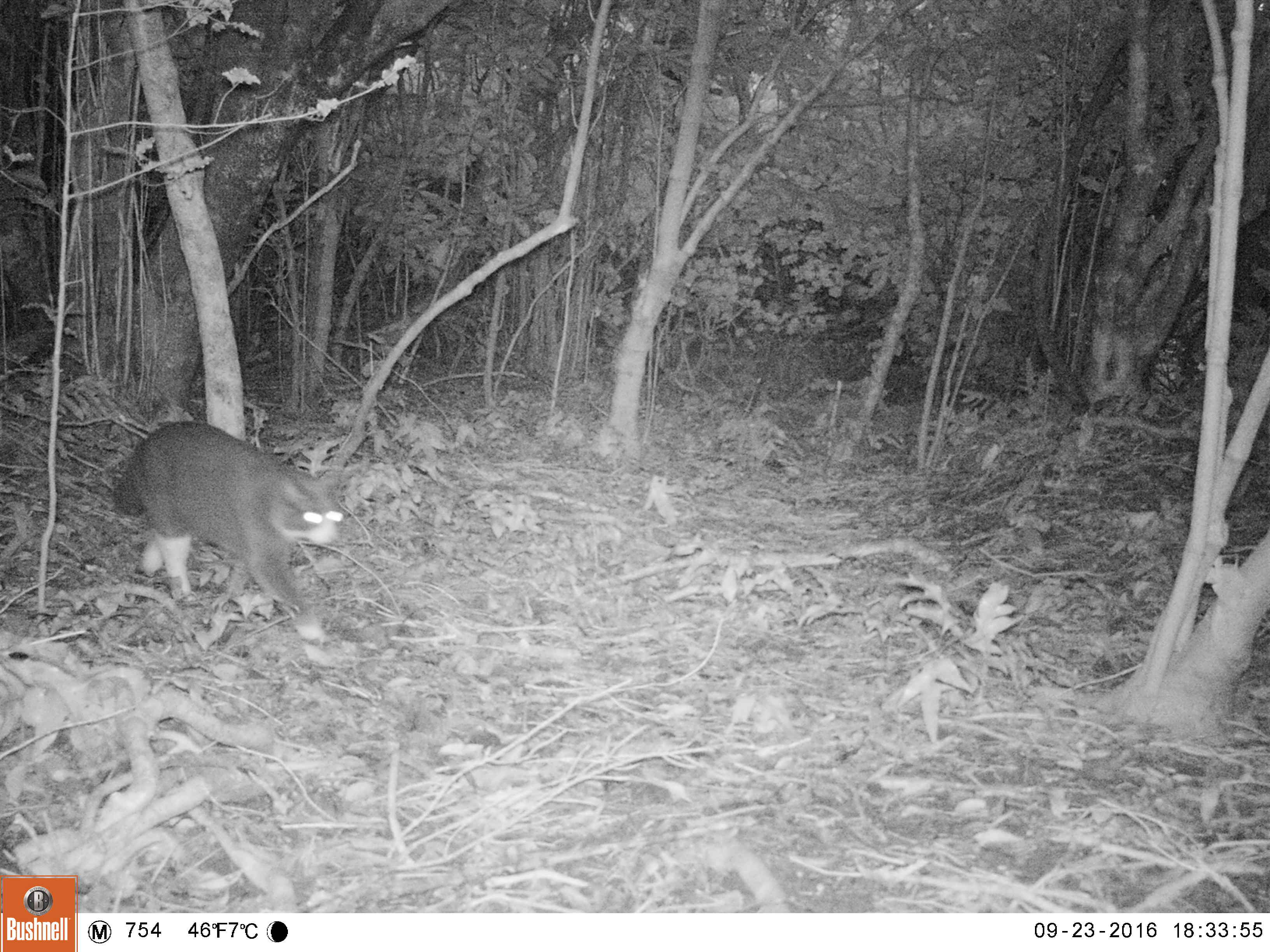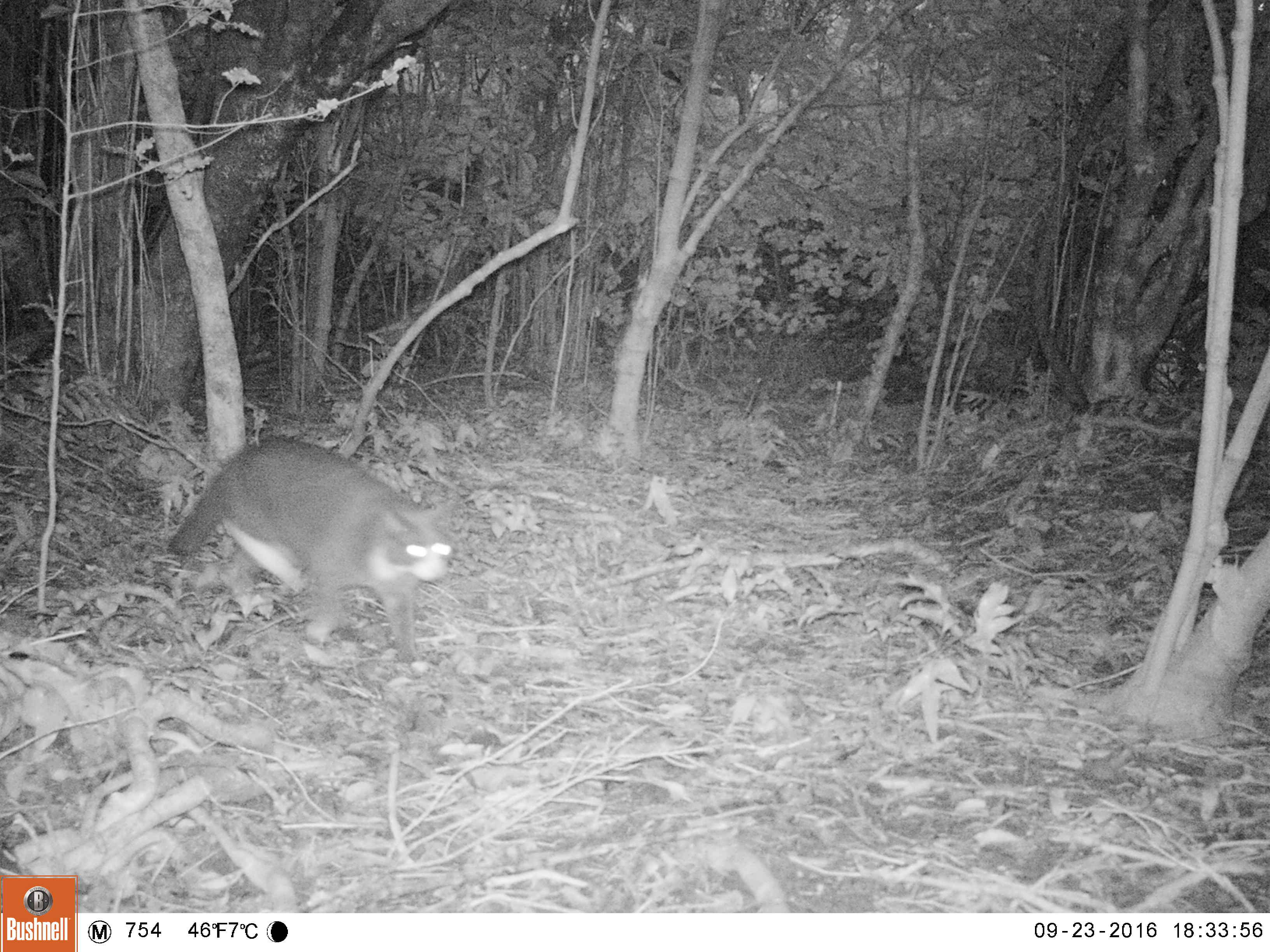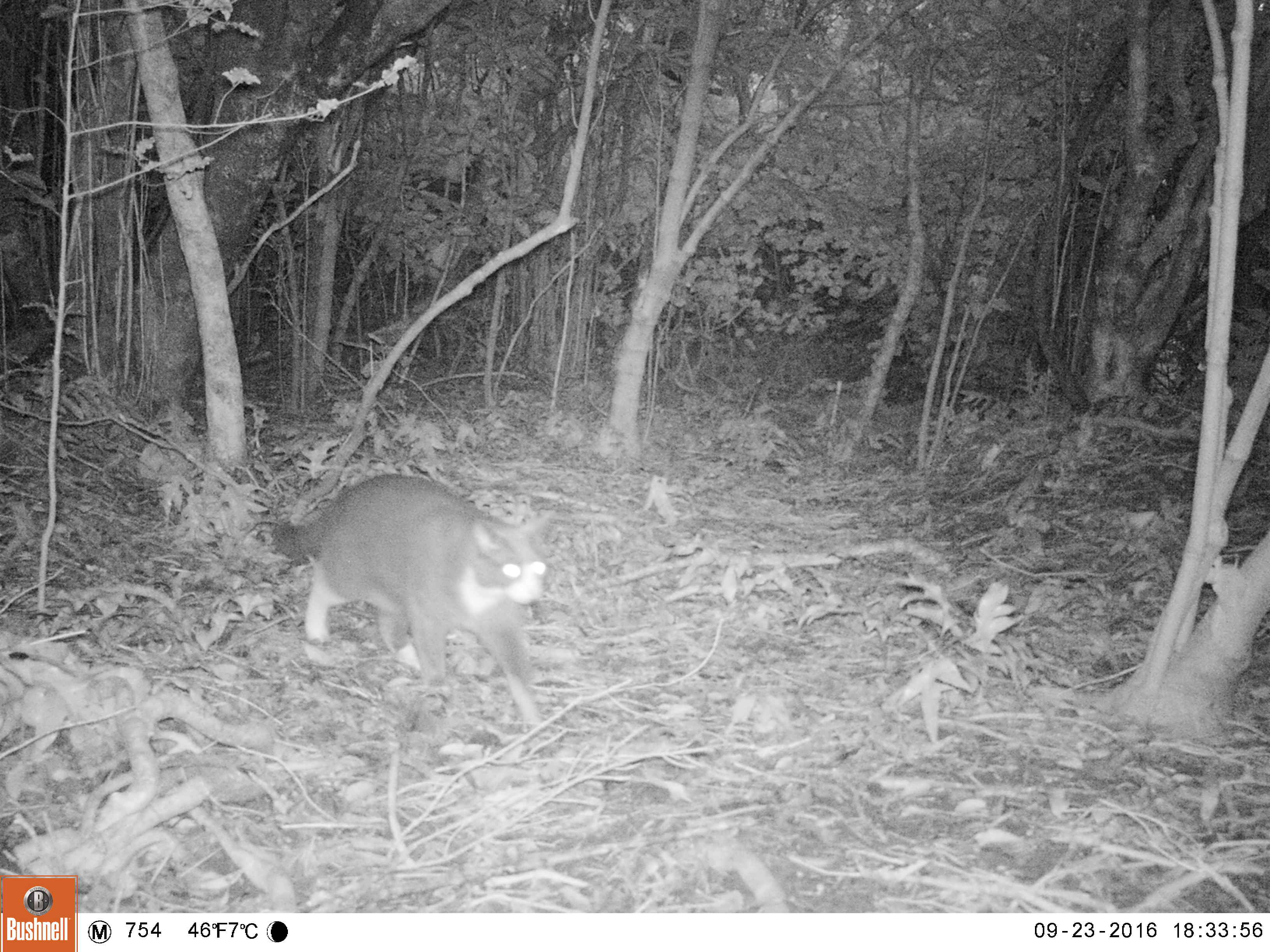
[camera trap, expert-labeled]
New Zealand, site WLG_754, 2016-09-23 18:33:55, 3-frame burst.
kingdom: Animalia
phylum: Chordata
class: Mammalia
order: Carnivora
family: Felidae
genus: Felis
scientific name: Felis catus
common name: domestic cat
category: cat